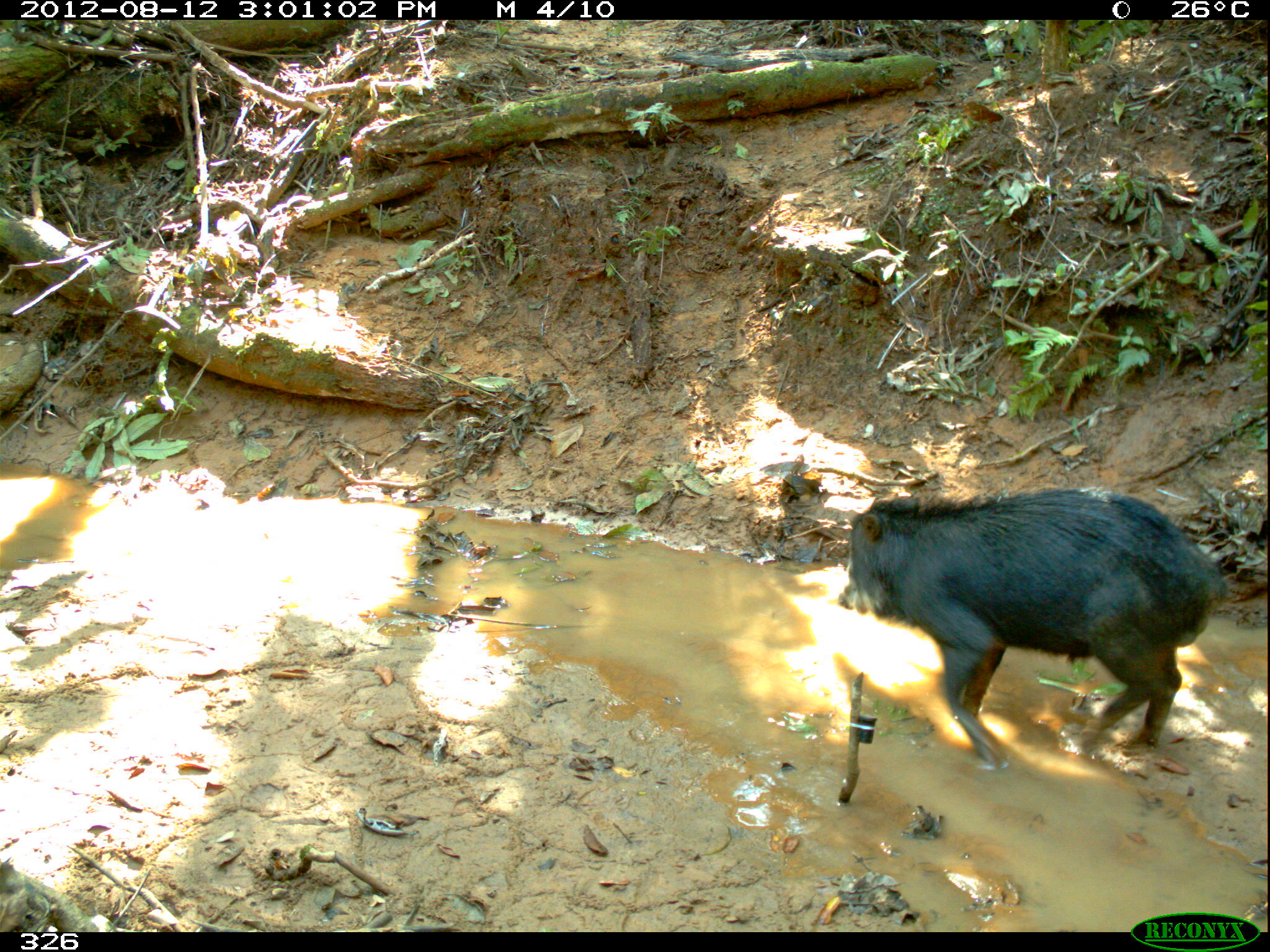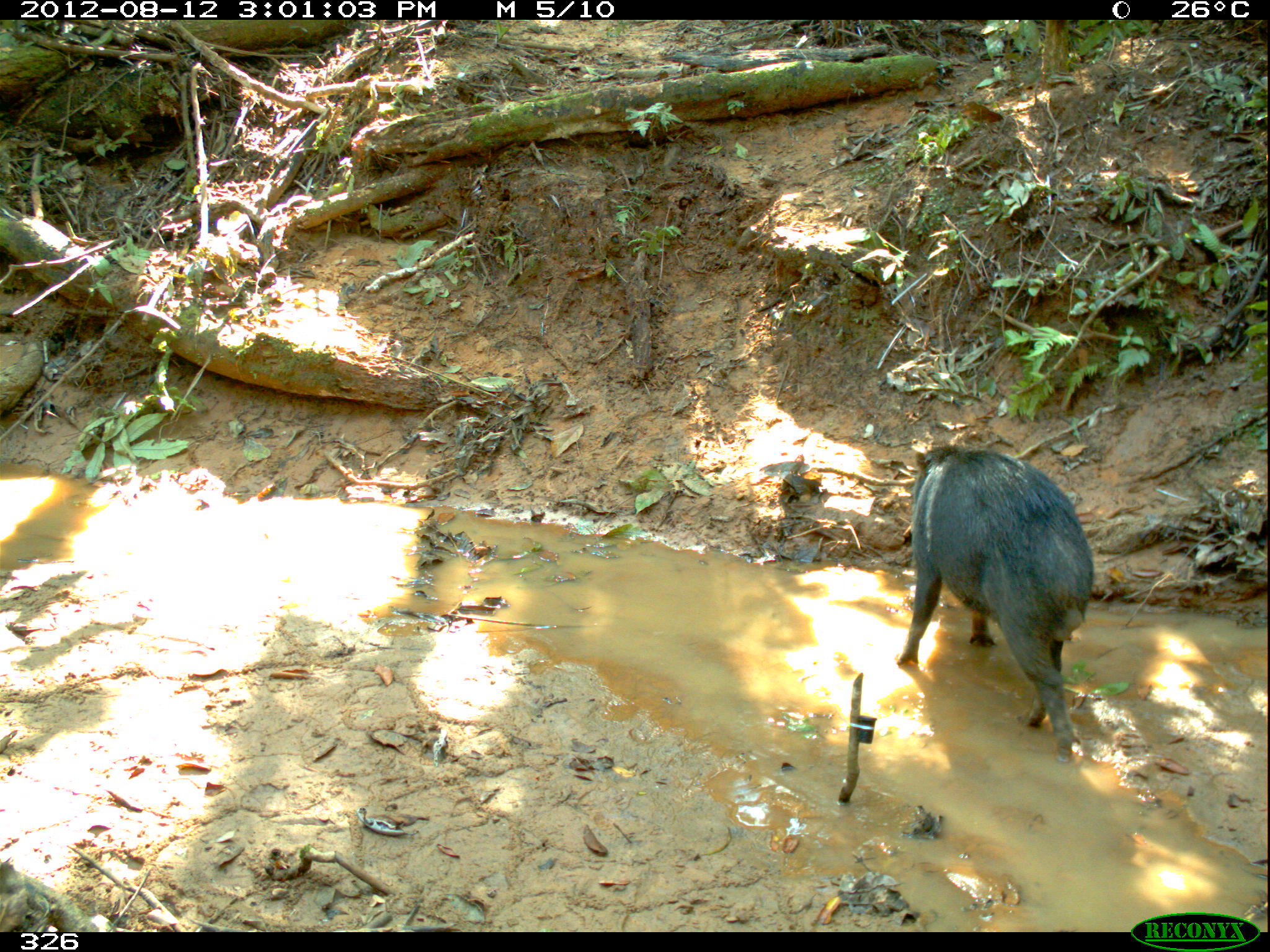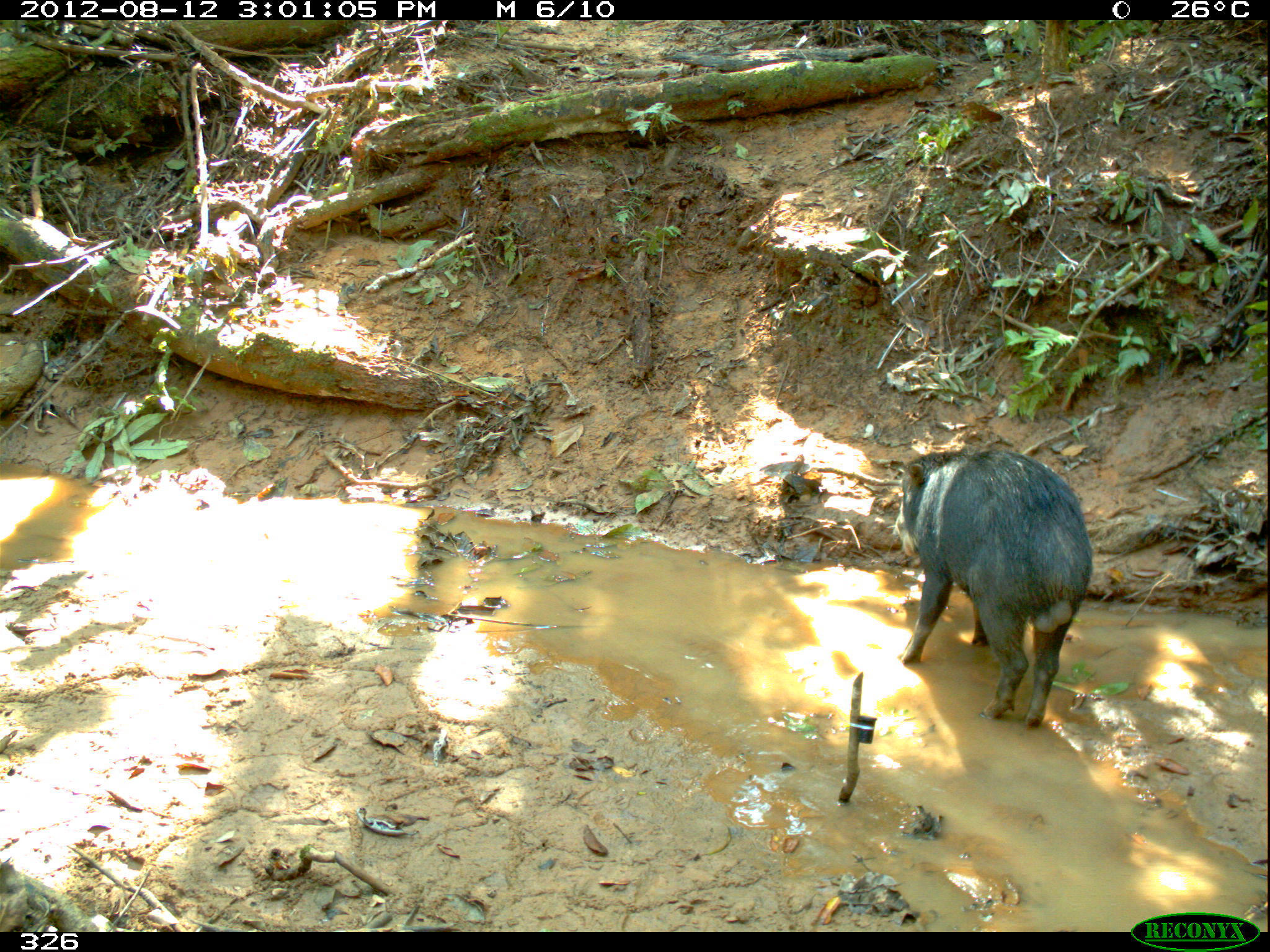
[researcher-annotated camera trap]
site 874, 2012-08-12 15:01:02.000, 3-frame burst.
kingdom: Animalia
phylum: Chordata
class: Mammalia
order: Artiodactyla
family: Tayassuidae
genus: Tayassu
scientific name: Tayassu pecari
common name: white-lipped peccary